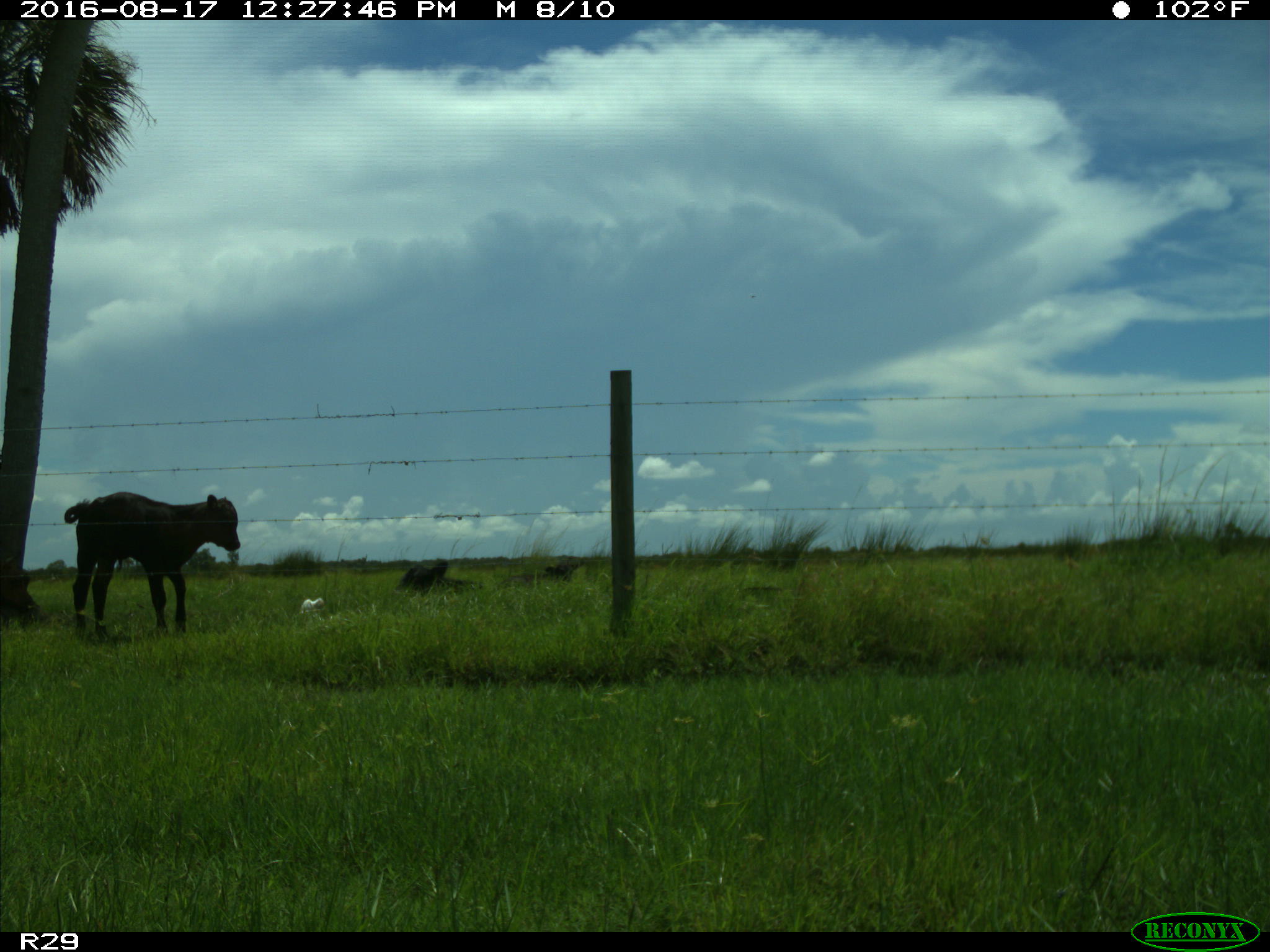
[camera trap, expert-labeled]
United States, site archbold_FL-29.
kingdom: Animalia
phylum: Chordata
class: Mammalia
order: Artiodactyla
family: Bovidae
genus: Bos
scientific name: Bos taurus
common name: domestic cow